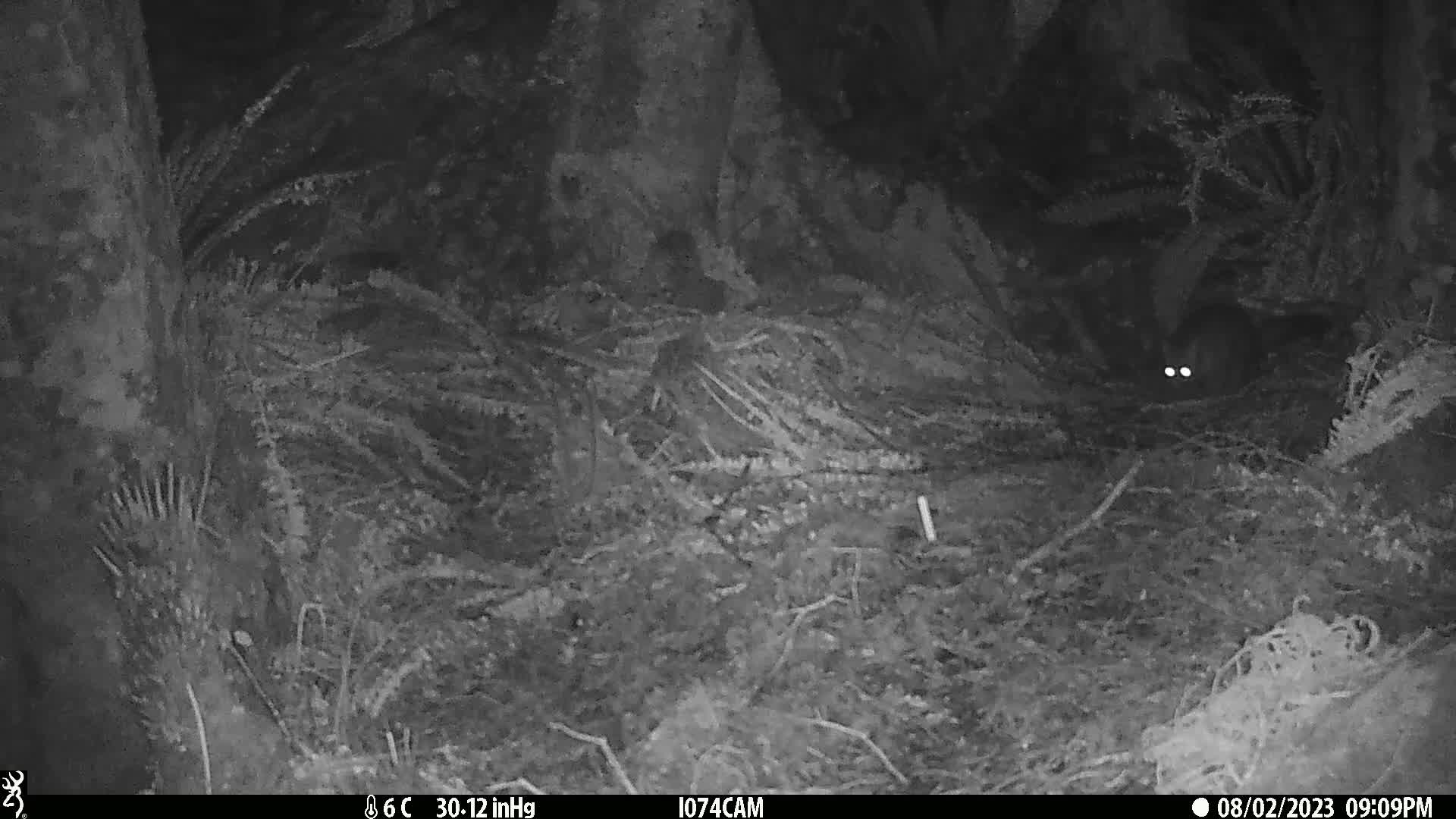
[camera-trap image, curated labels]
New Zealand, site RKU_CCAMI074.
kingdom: Animalia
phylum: Chordata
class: Mammalia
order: Diprotodontia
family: Phalangeridae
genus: Trichosurus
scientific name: Trichosurus vulpecula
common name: common brushtail possum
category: possum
Possum (common brushtail possum) (Trichosurus vulpecula).